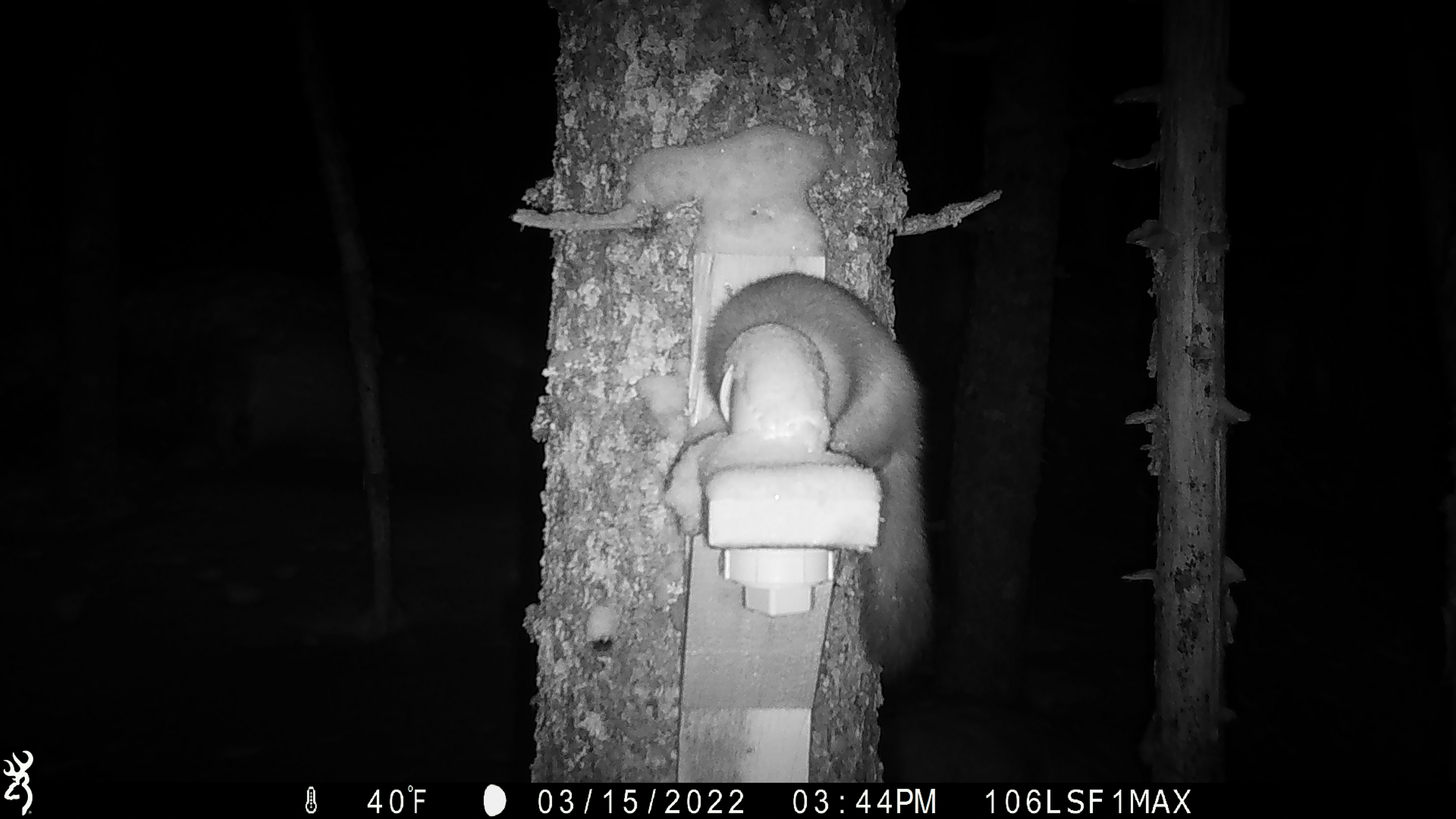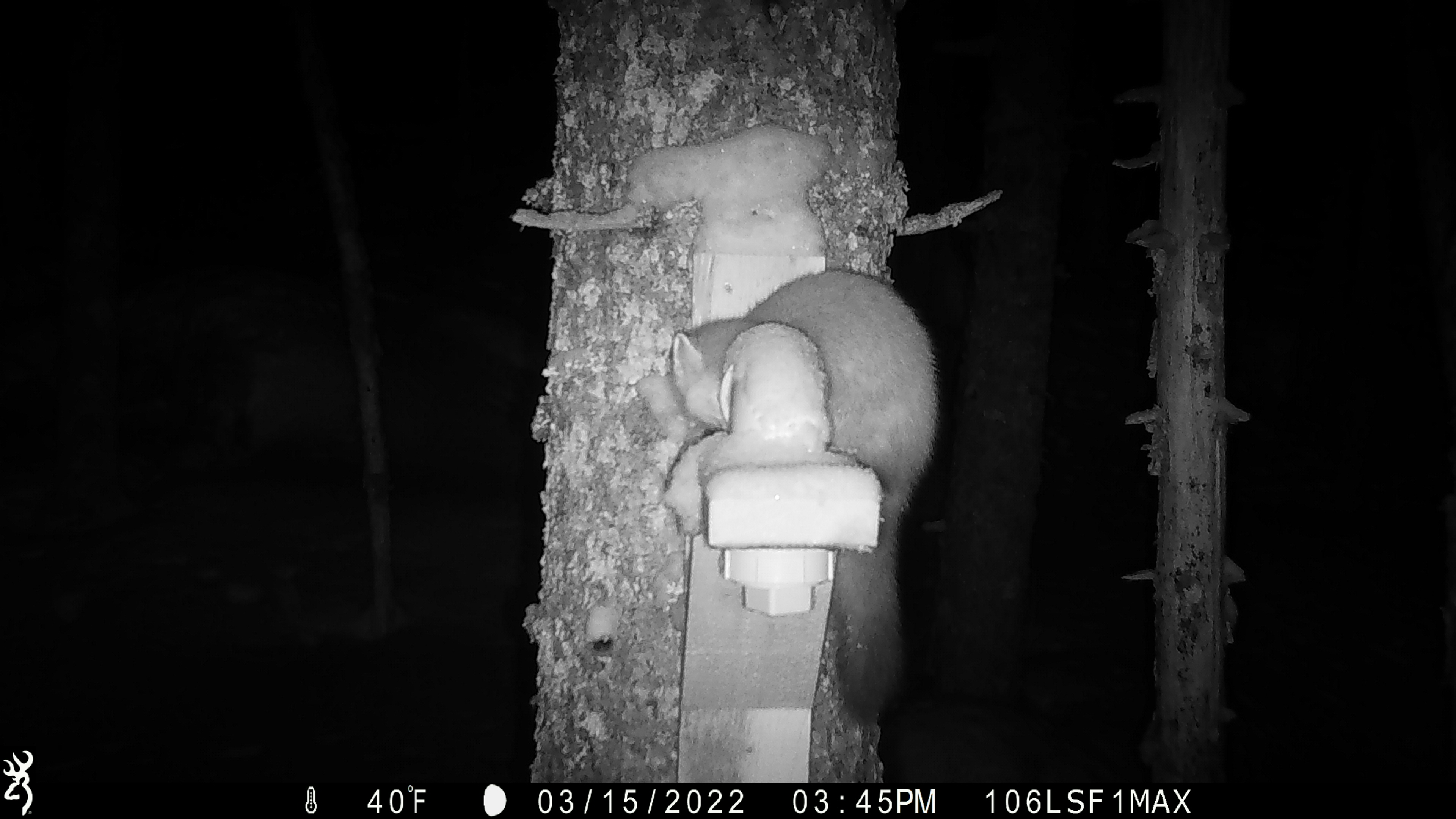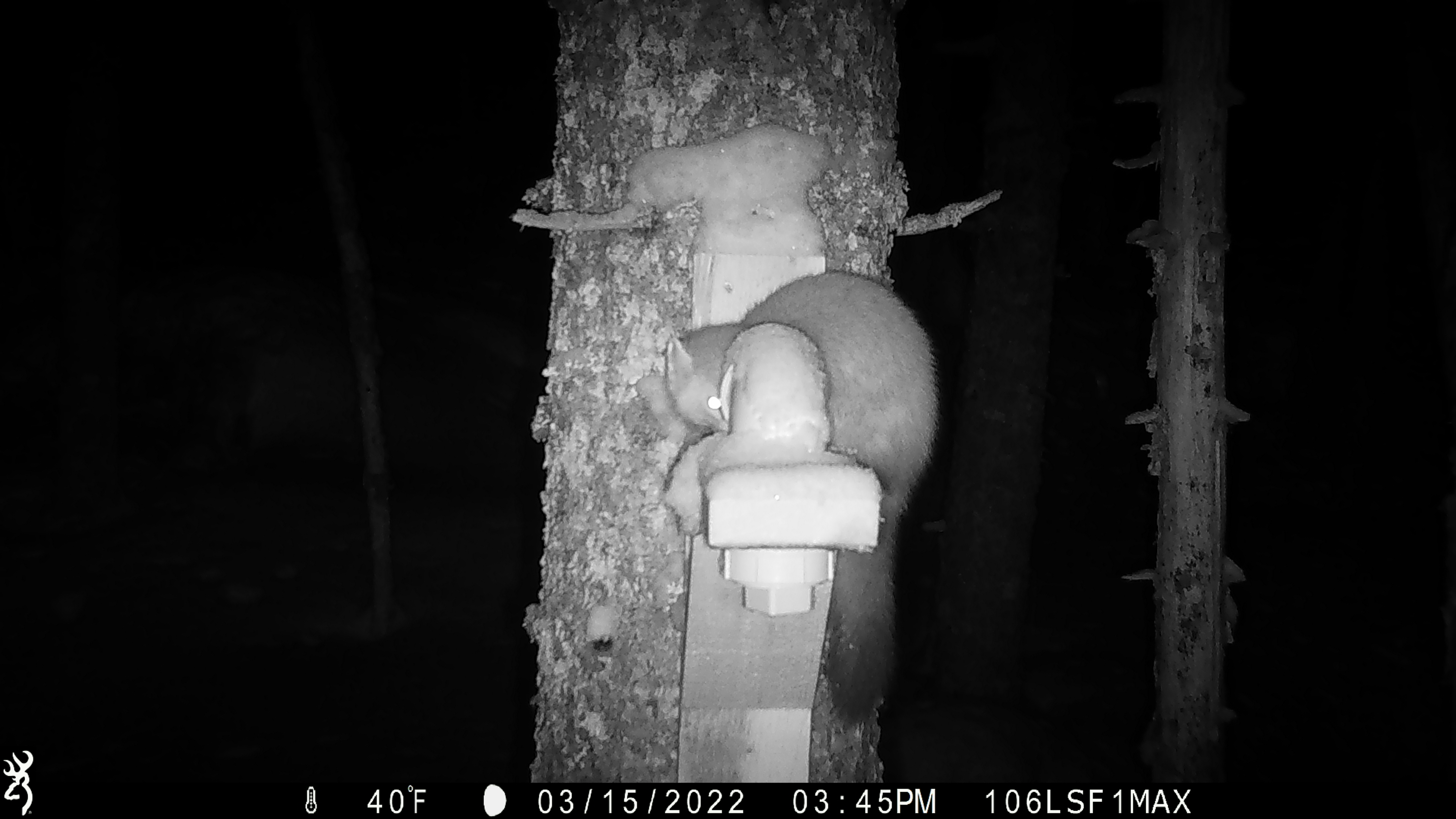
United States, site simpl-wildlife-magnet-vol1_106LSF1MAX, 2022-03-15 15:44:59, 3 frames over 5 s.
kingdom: Animalia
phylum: Chordata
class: Mammalia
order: Carnivora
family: Mustelidae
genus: Martes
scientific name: Martes americana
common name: american marten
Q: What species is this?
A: American marten (Martes americana).